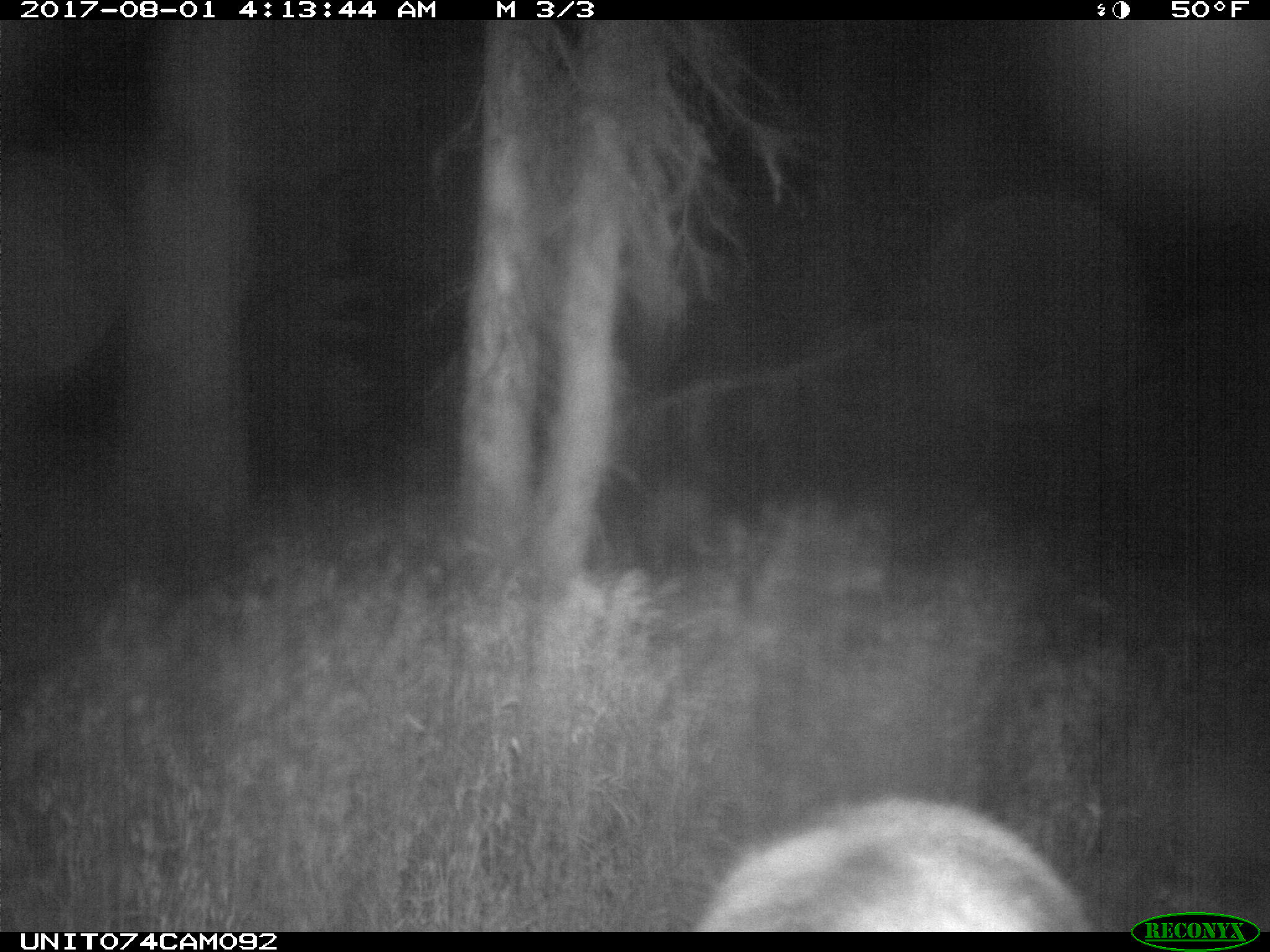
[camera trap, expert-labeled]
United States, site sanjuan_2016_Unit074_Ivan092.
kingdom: Animalia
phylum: Chordata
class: Mammalia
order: Artiodactyla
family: Cervidae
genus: Cervus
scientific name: Cervus elaphus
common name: red deer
Cervus elaphus (red deer).